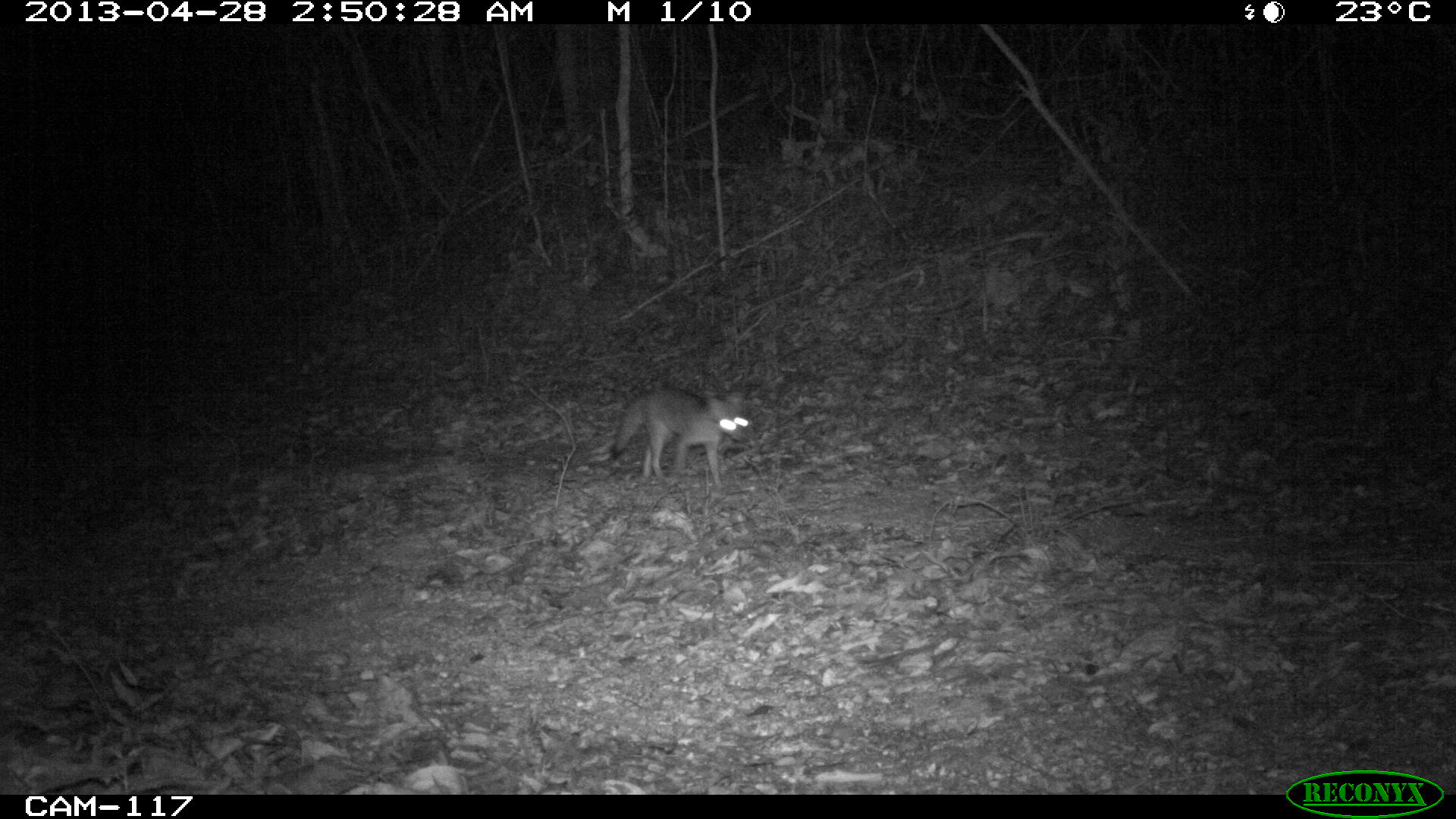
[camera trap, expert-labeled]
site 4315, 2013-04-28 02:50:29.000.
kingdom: Animalia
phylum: Chordata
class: Mammalia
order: Carnivora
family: Canidae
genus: Urocyon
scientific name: Urocyon cinereoargenteus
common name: gray fox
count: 1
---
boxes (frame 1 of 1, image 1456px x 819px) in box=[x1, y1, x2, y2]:
urocyon cinereoargenteus: box=[609, 385, 751, 488]